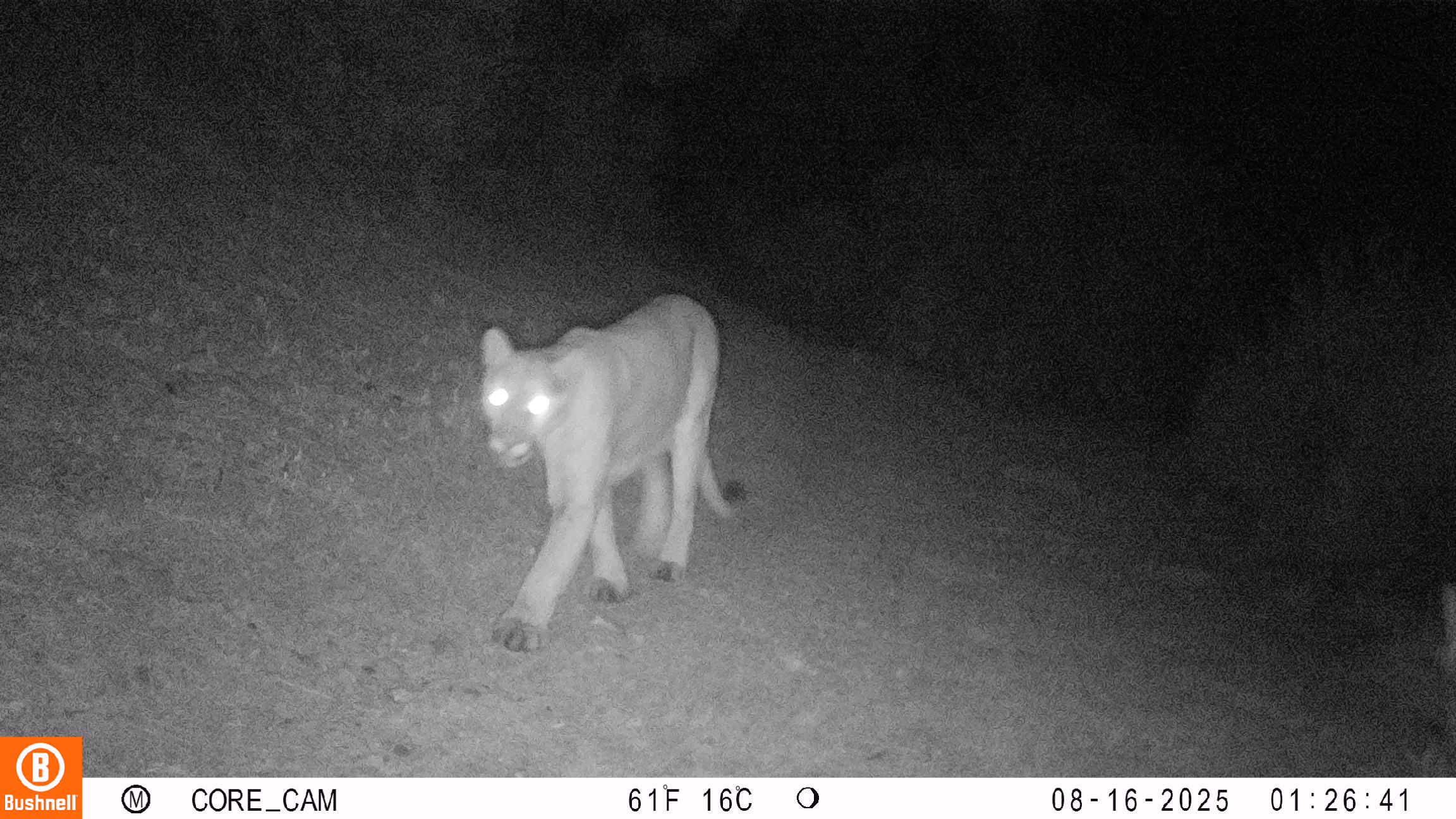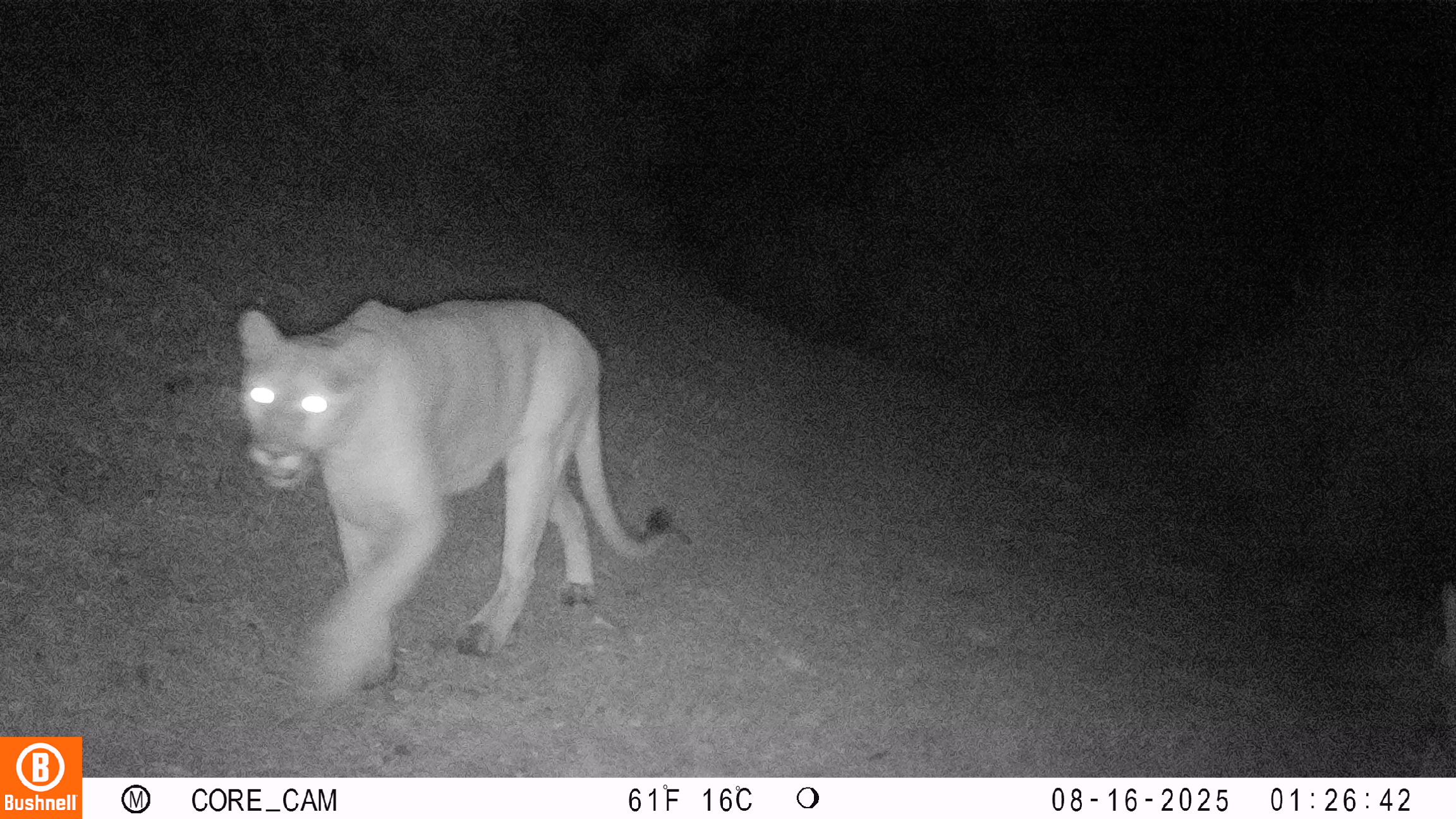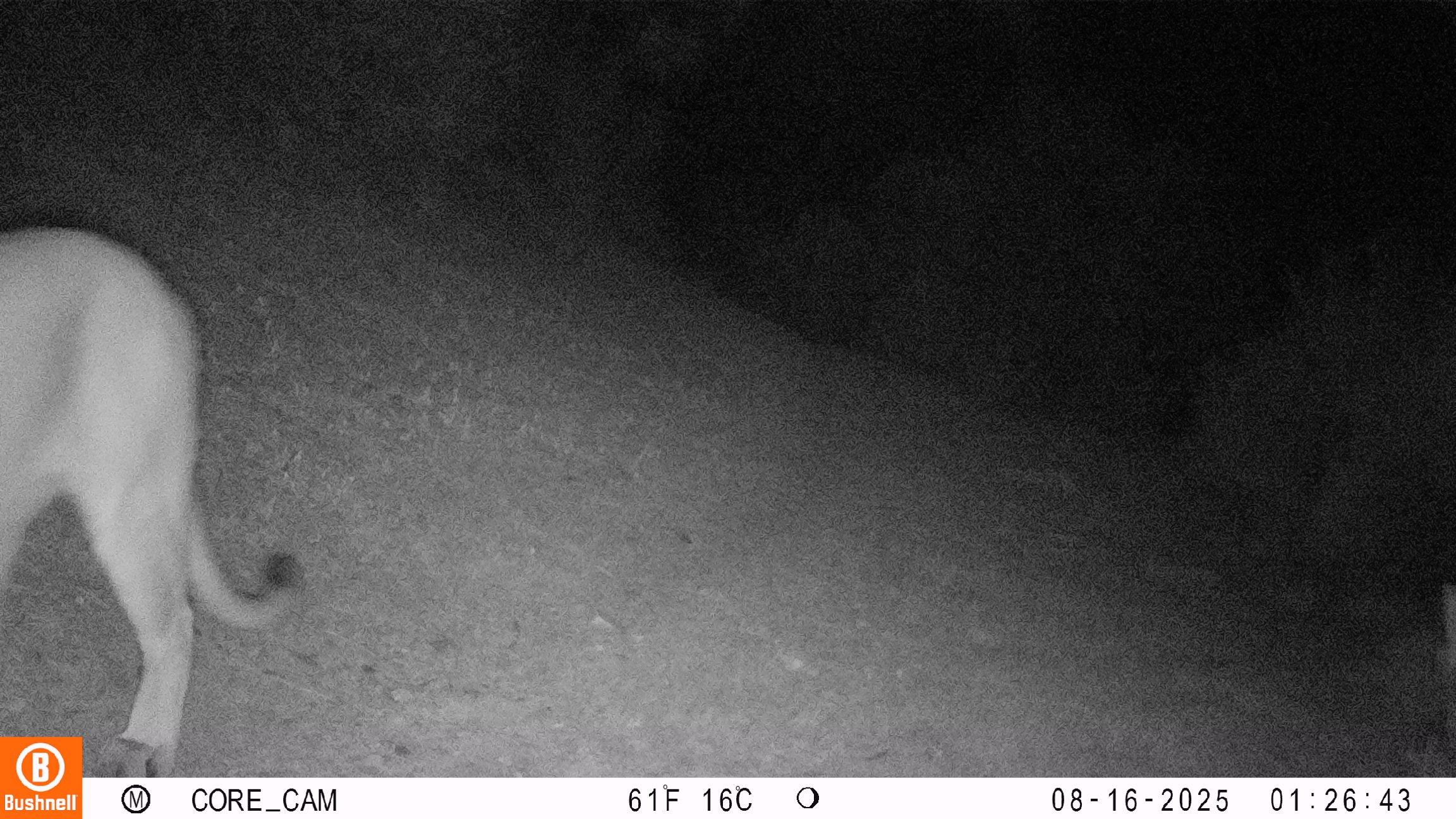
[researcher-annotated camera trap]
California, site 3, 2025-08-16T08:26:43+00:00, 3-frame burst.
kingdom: Animalia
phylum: Chordata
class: Mammalia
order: Carnivora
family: Felidae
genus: Puma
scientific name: Puma concolor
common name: puma